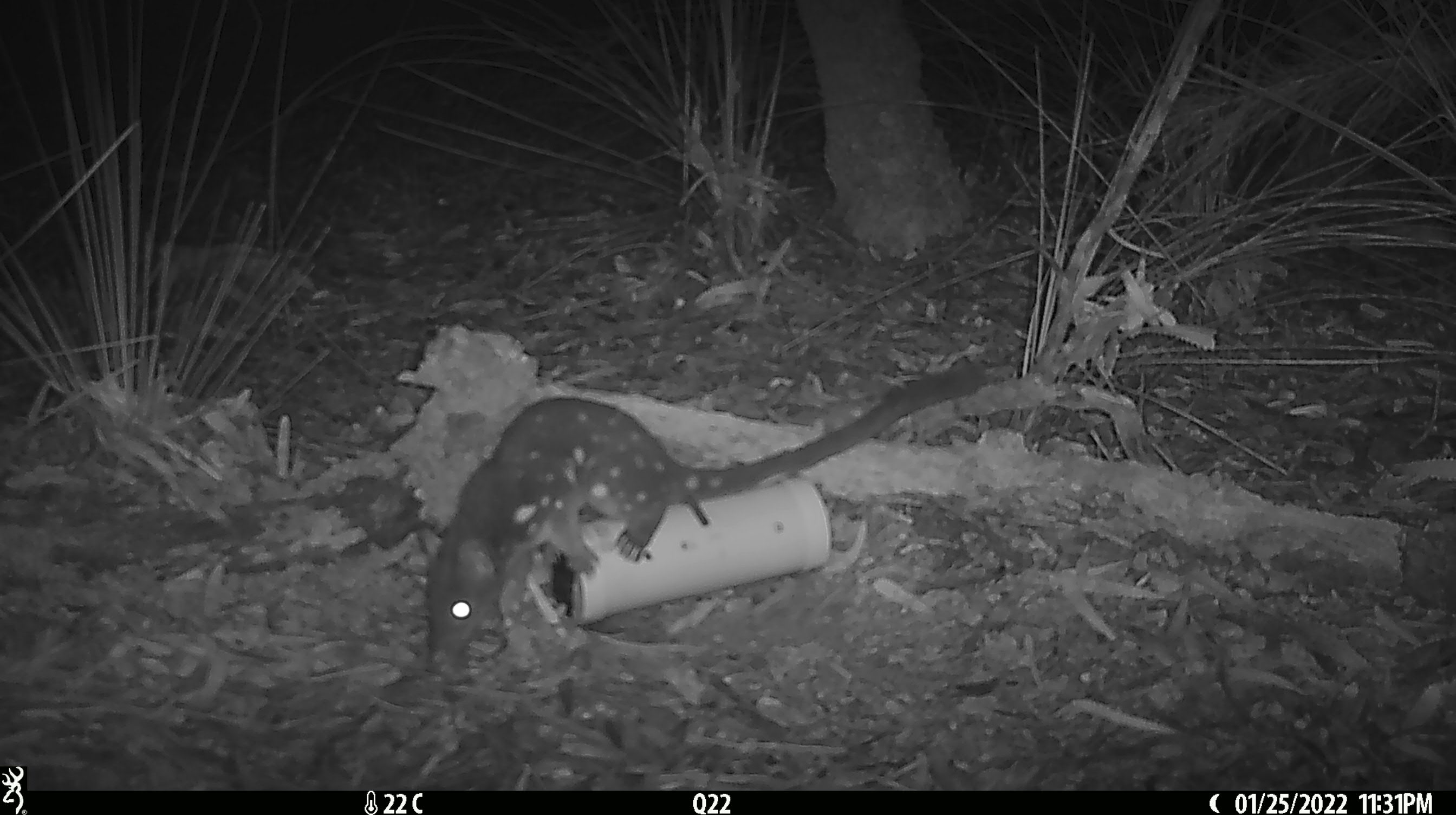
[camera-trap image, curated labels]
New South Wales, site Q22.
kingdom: Animalia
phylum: Chordata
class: Mammalia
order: Dasyuromorphia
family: Dasyuridae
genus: Dasyurus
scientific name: Dasyurus maculatus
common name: spotted-tailed quoll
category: quoll